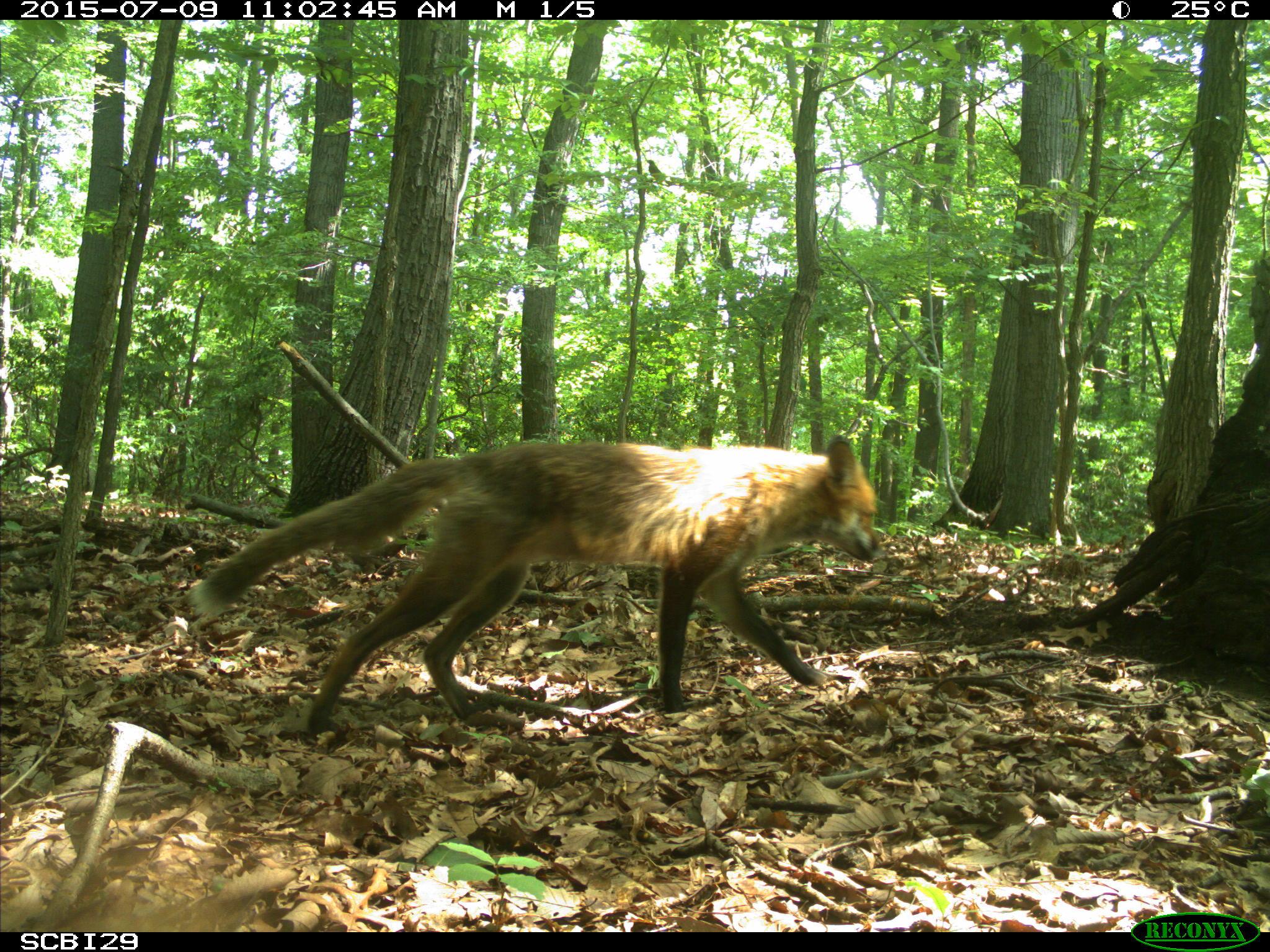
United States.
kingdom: Animalia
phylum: Chordata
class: Mammalia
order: Carnivora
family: Canidae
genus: Vulpes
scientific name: Vulpes vulpes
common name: red fox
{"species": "Red Fox (Vulpes vulpes)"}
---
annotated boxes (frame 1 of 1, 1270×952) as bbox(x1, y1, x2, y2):
Red Fox: bbox(173, 421, 894, 734)